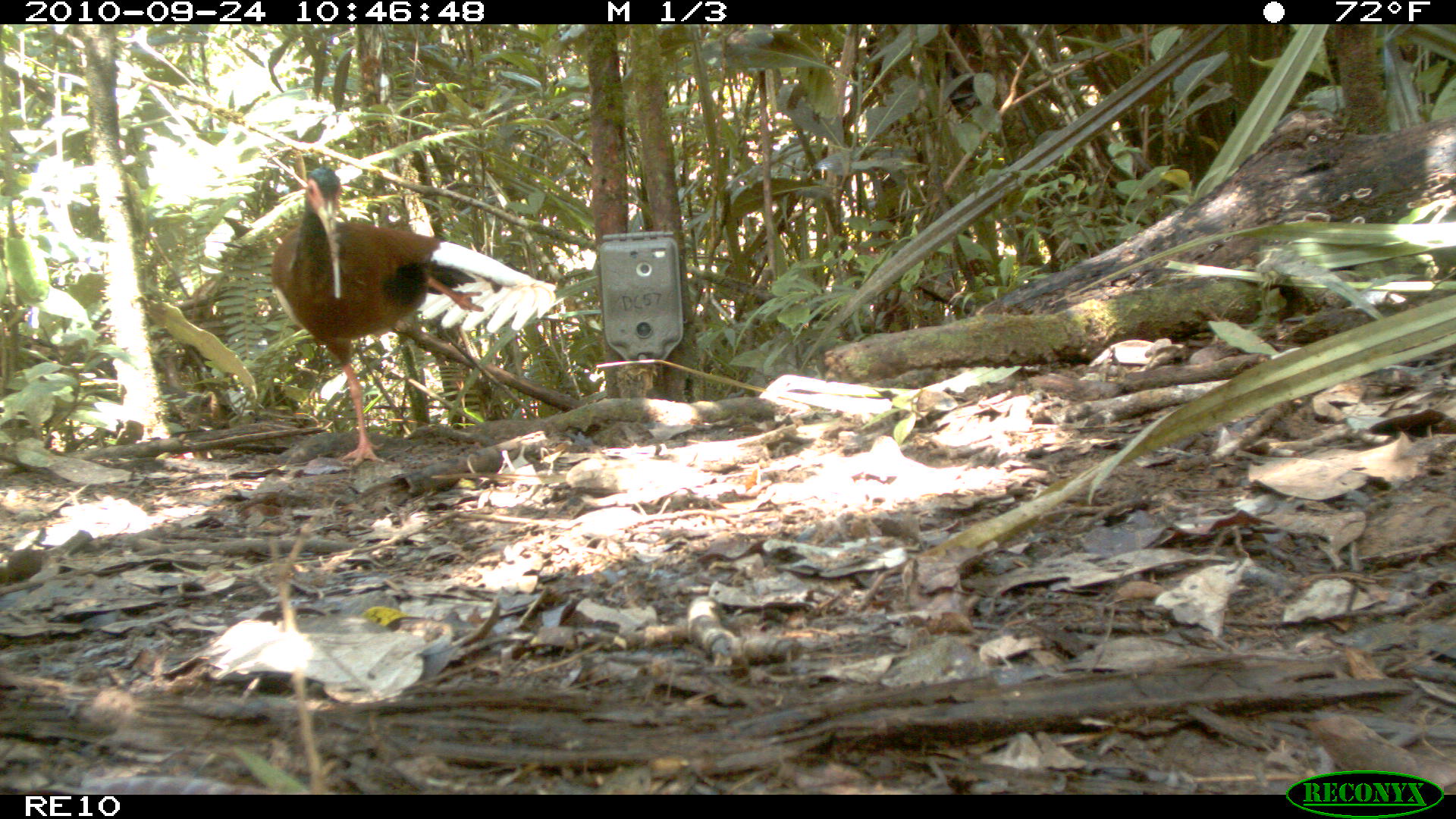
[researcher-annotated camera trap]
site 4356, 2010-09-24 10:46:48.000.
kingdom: Animalia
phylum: Chordata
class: Aves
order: Pelecaniformes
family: Threskiornithidae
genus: Lophotibis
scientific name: Lophotibis cristata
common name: madagascar ibis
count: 1